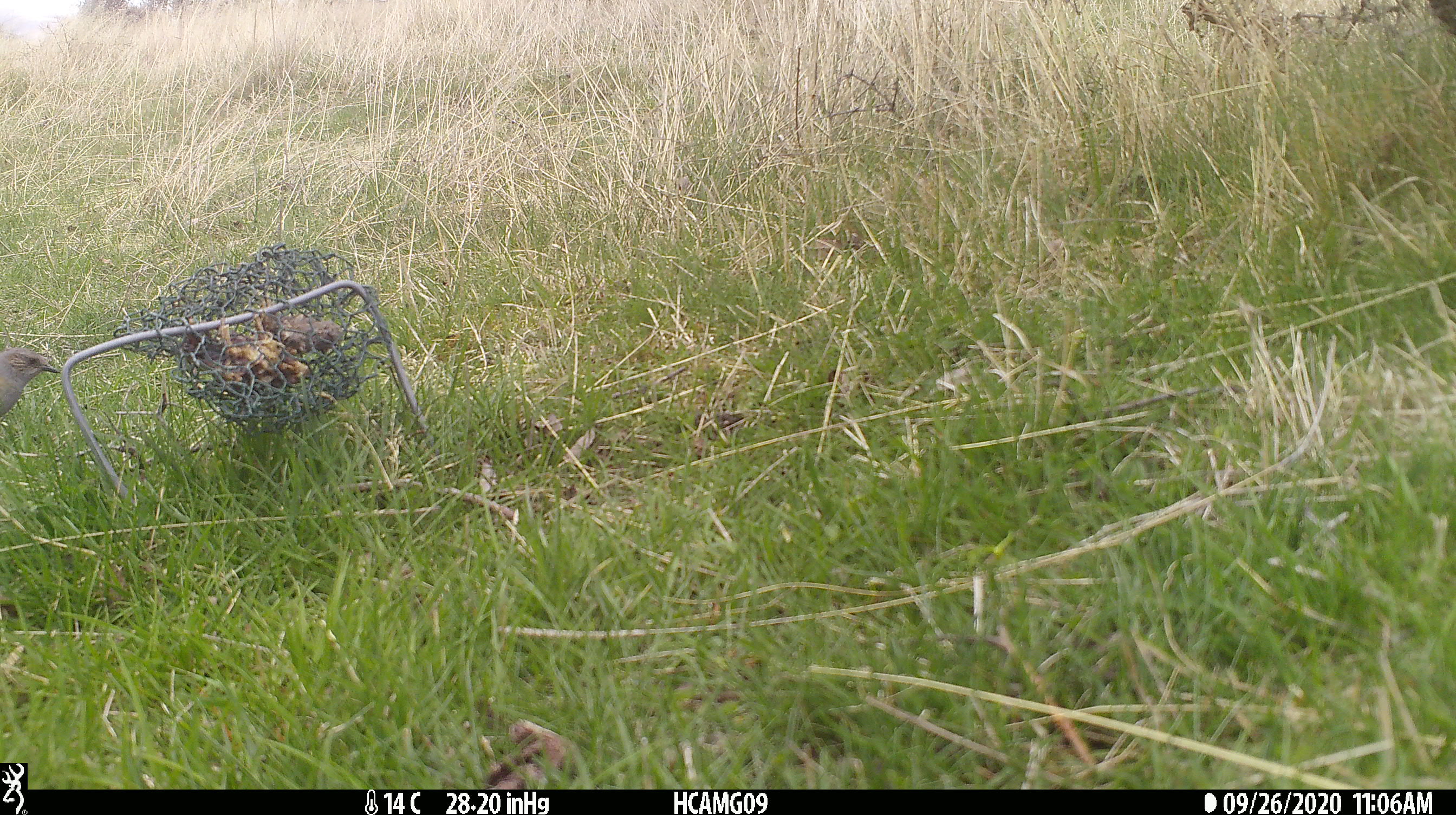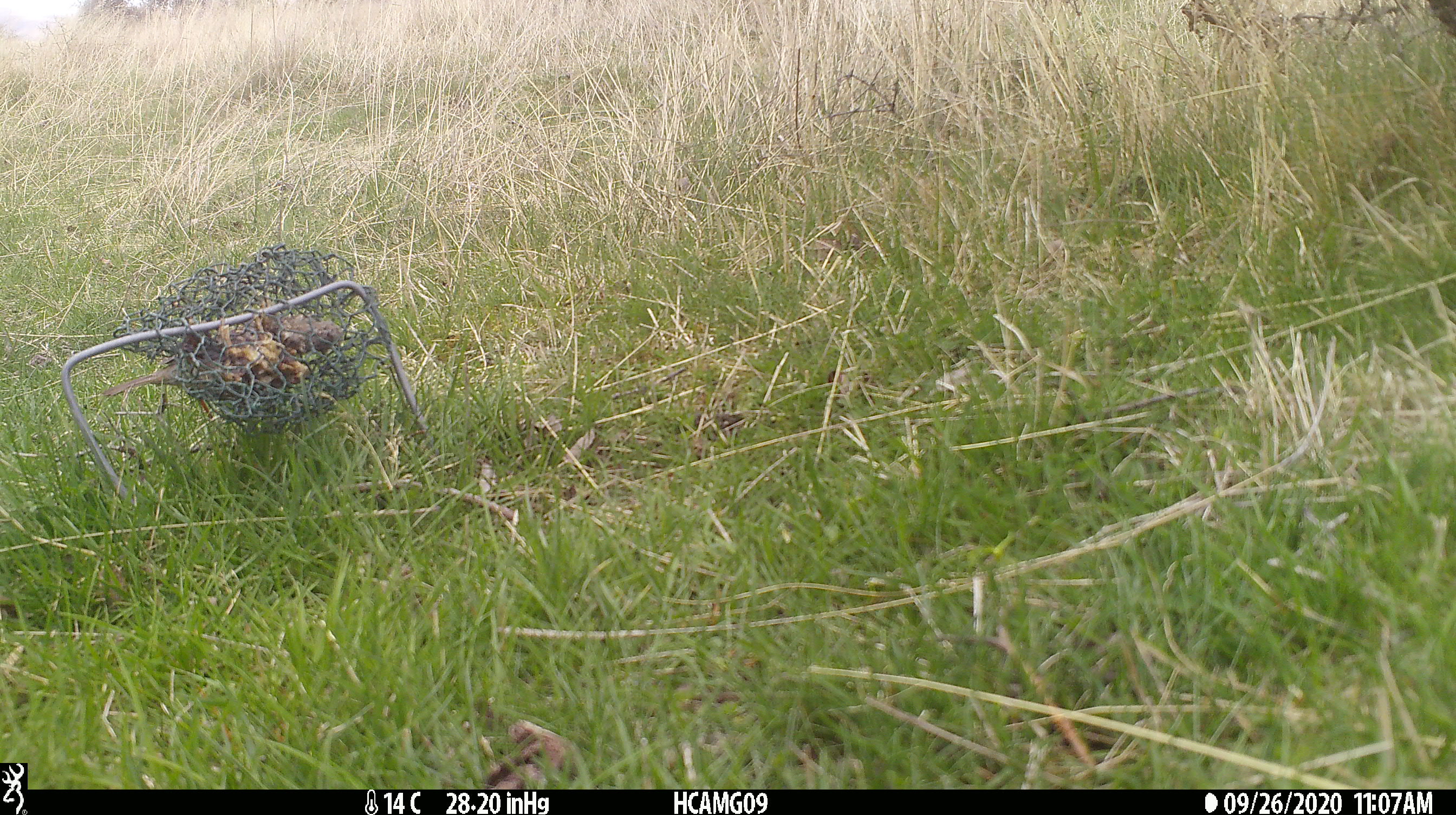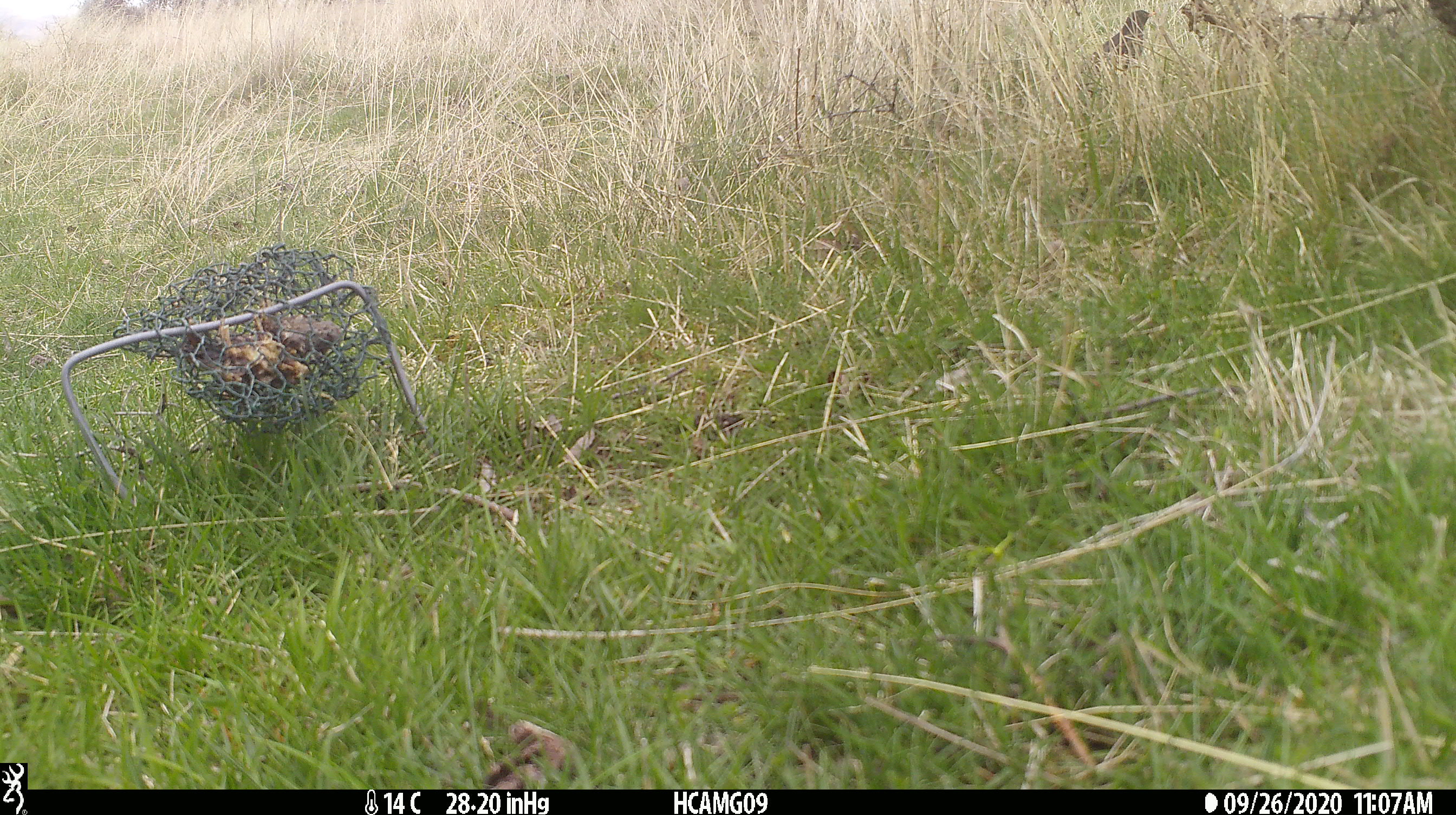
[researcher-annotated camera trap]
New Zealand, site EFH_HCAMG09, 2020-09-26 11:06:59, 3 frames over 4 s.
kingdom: Animalia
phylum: Chordata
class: Aves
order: Passeriformes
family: Prunellidae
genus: Prunella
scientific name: Prunella modularis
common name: dunnock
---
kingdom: Animalia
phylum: Chordata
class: Aves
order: Passeriformes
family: Turdidae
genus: Turdus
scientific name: Turdus merula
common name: eurasian blackbird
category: blackbird